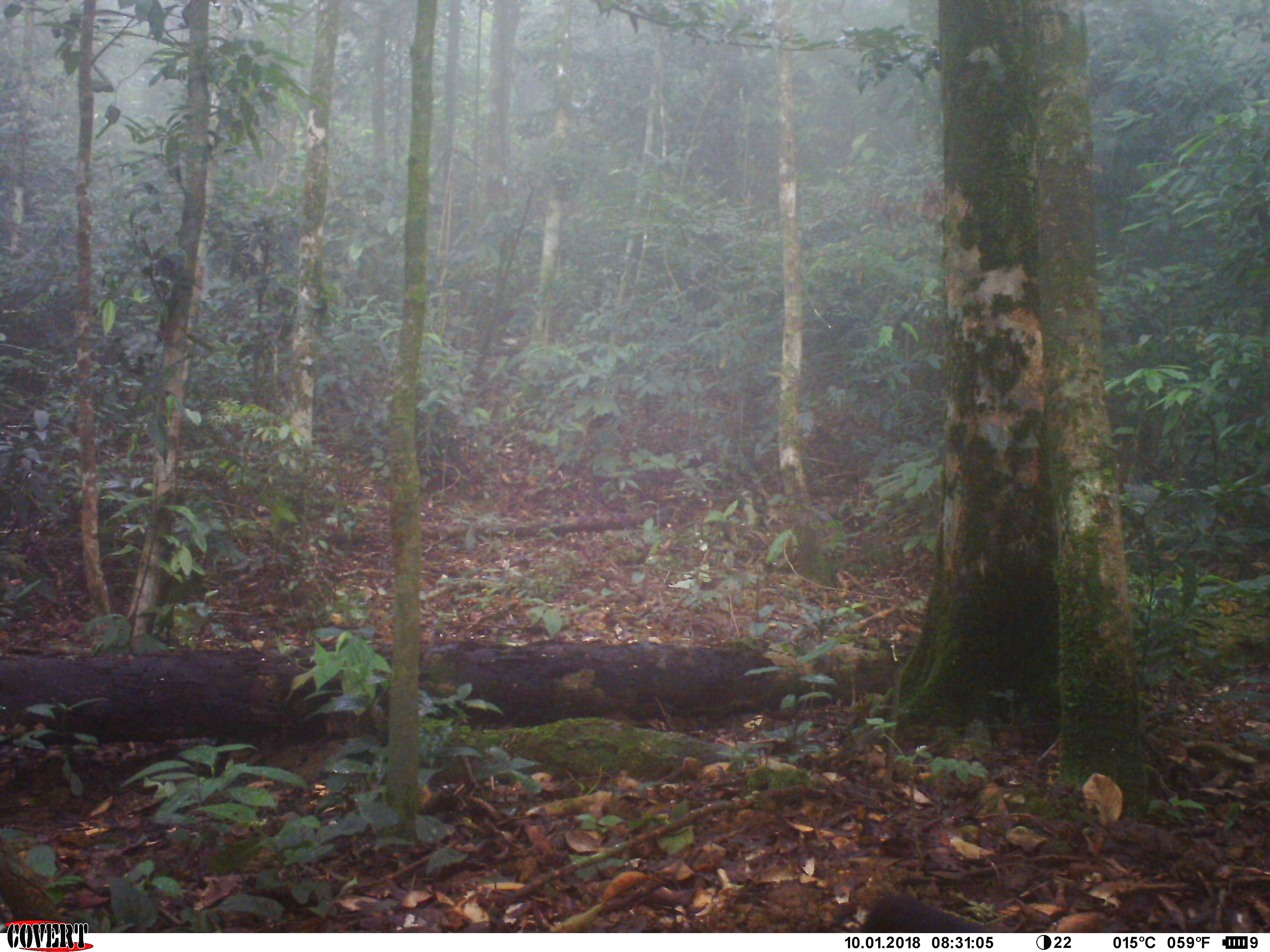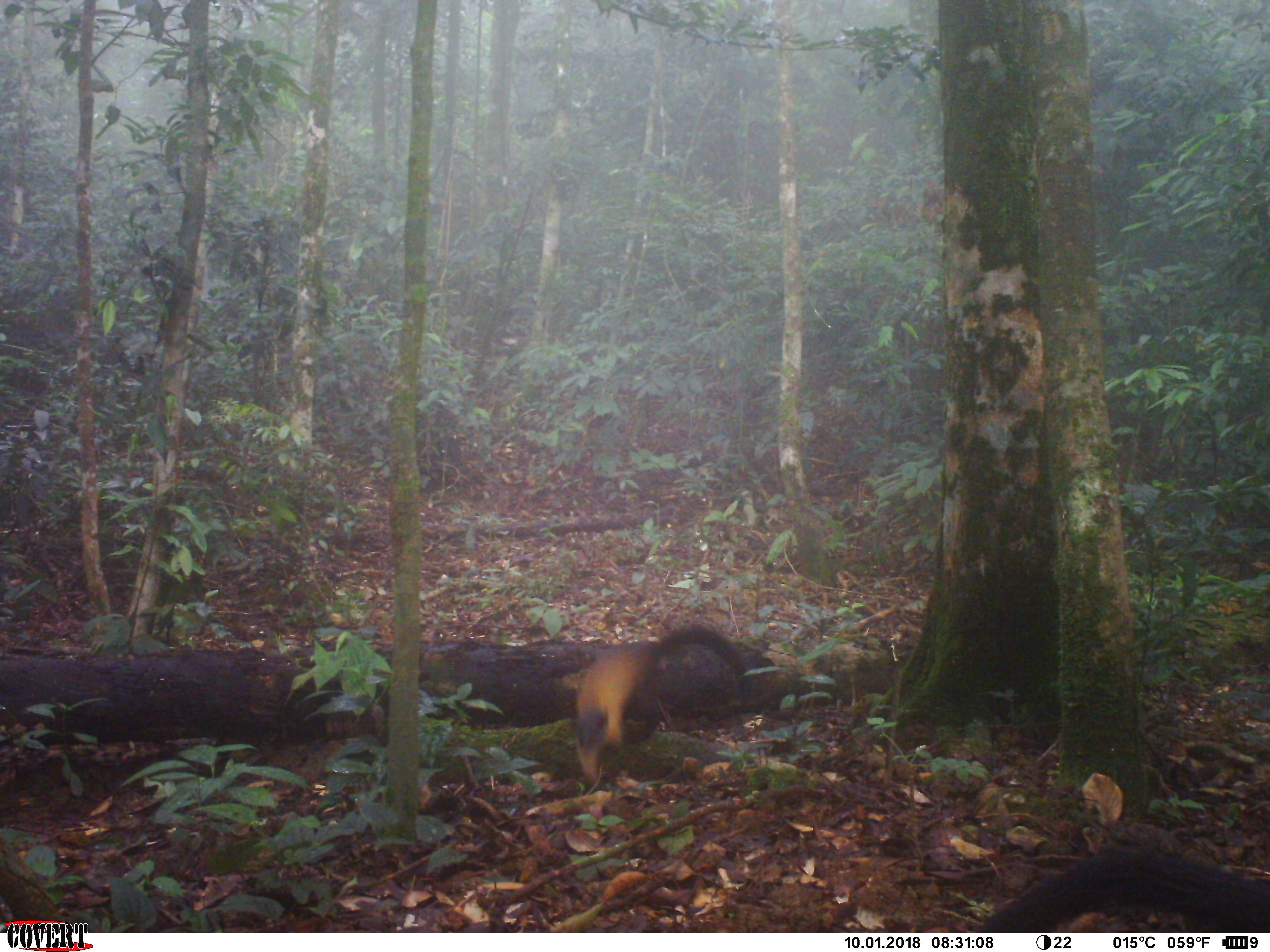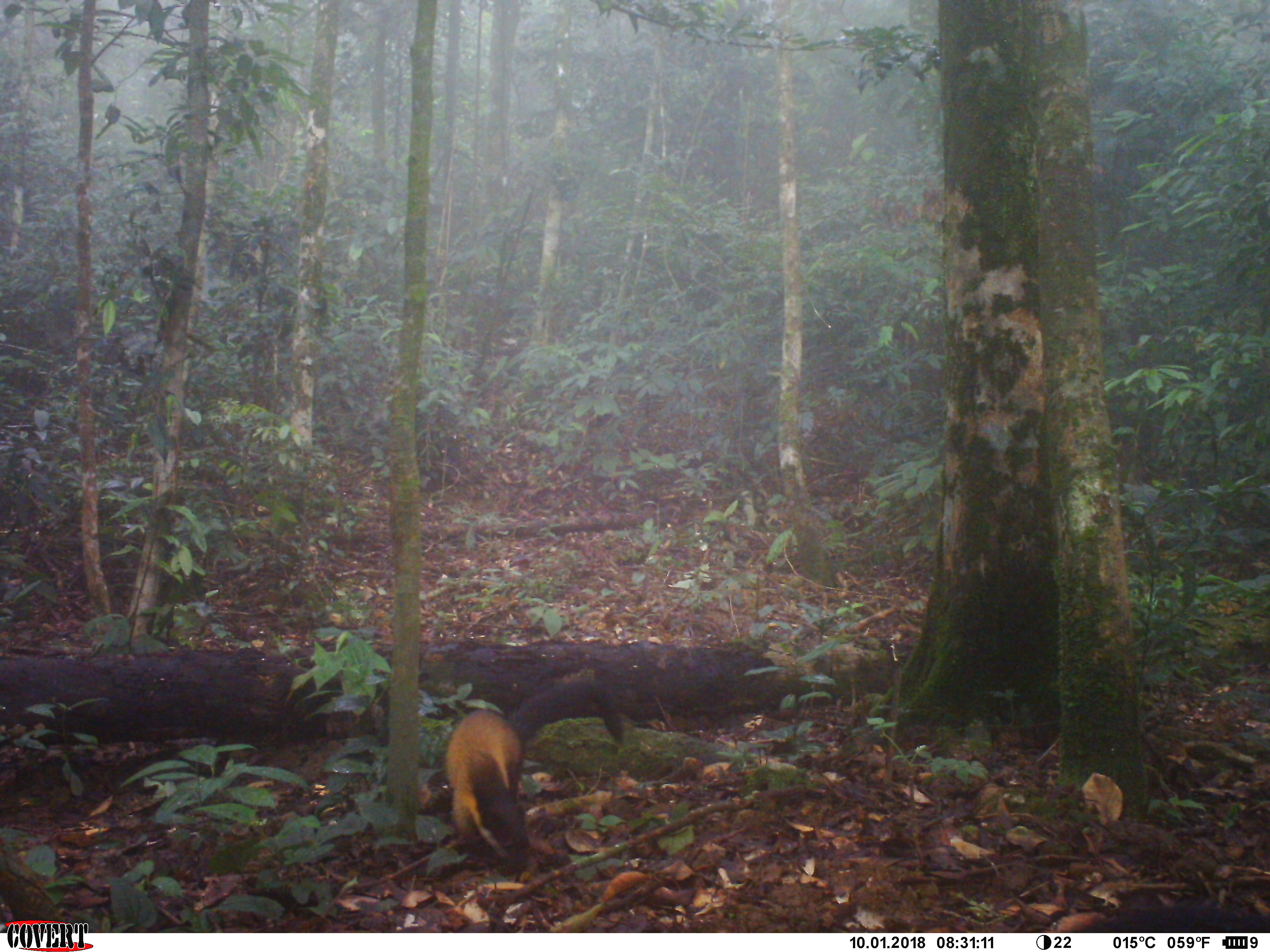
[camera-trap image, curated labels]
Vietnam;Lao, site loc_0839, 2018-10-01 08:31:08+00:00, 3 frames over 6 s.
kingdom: Animalia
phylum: Chordata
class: Mammalia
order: Carnivora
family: Mustelidae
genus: Martes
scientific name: Martes flavigula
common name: yellow-throated marten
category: yellow throated marten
Yellow throated marten (yellow-throated marten) (Martes flavigula). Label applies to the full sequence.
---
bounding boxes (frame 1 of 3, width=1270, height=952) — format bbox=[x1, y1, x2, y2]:
yellow throated marten: bbox=[858, 892, 992, 933]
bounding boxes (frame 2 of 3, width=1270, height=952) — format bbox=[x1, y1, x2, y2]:
yellow throated marten: bbox=[574, 625, 747, 787]; bbox=[968, 848, 1270, 933]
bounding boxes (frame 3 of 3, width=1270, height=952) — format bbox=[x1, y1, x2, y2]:
yellow throated marten: bbox=[443, 677, 622, 873]; bbox=[1038, 892, 1270, 933]